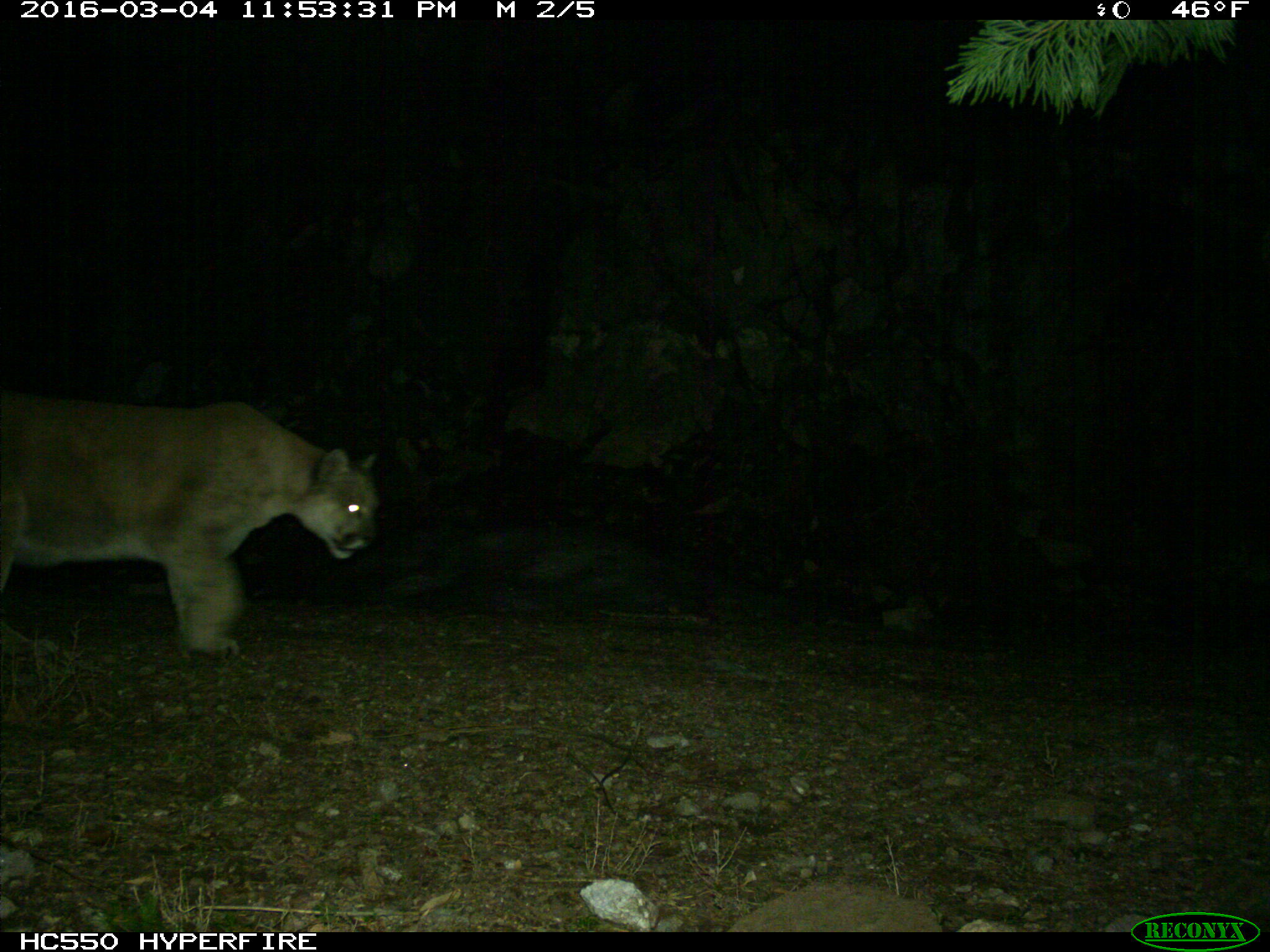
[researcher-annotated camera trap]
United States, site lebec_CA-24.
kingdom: Animalia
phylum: Chordata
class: Mammalia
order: Carnivora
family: Felidae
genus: Puma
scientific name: Puma concolor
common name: mountain lion